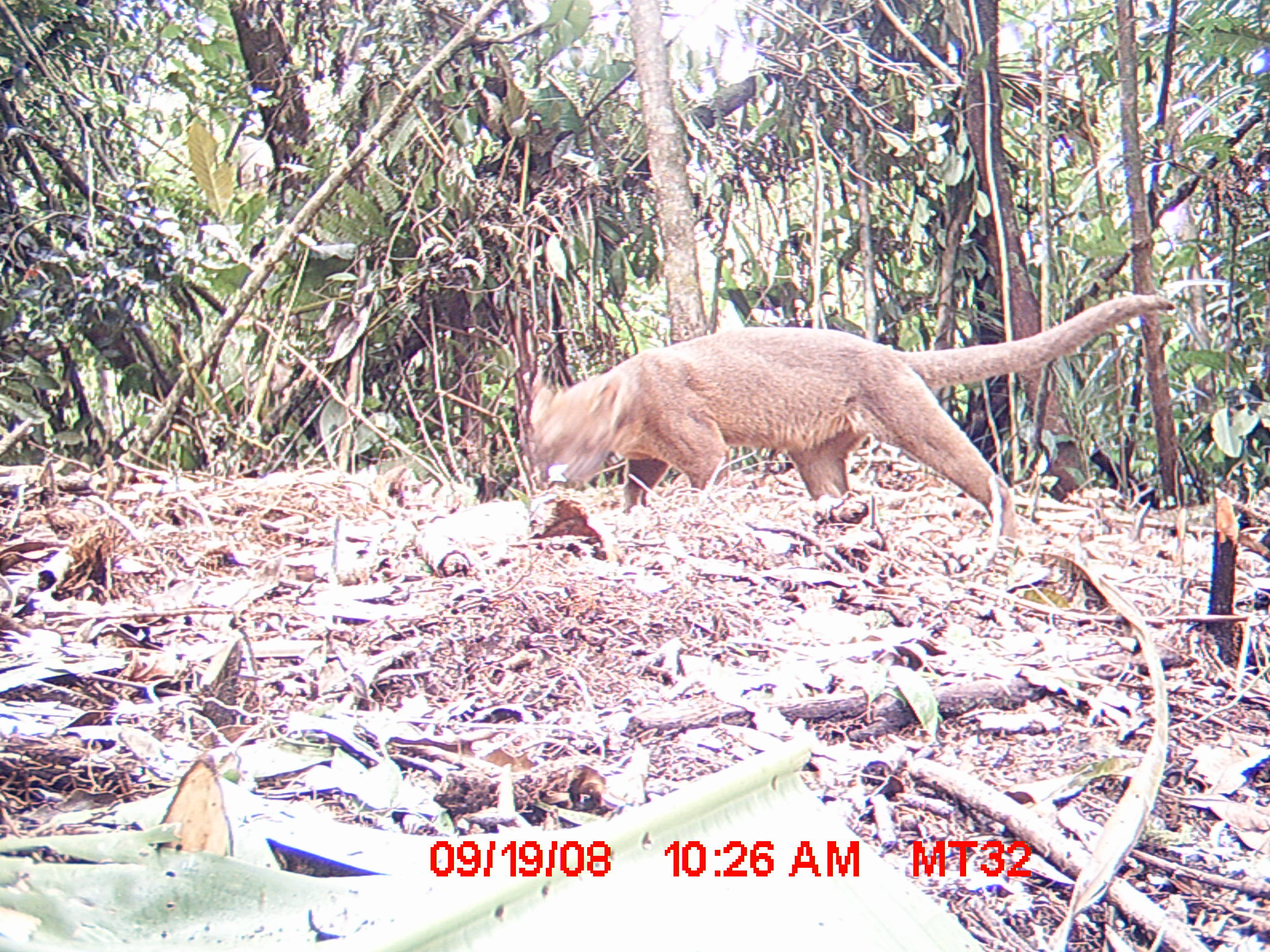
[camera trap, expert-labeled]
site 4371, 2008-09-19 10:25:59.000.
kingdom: Animalia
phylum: Chordata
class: Mammalia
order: Carnivora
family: Eupleridae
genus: Cryptoprocta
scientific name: Cryptoprocta ferox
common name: fossa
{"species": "Cryptoprocta ferox (fossa)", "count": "1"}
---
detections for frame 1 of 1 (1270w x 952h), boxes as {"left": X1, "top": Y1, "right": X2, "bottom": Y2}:
cryptoprocta ferox: {"left": 529, "top": 292, "right": 1174, "bottom": 540}